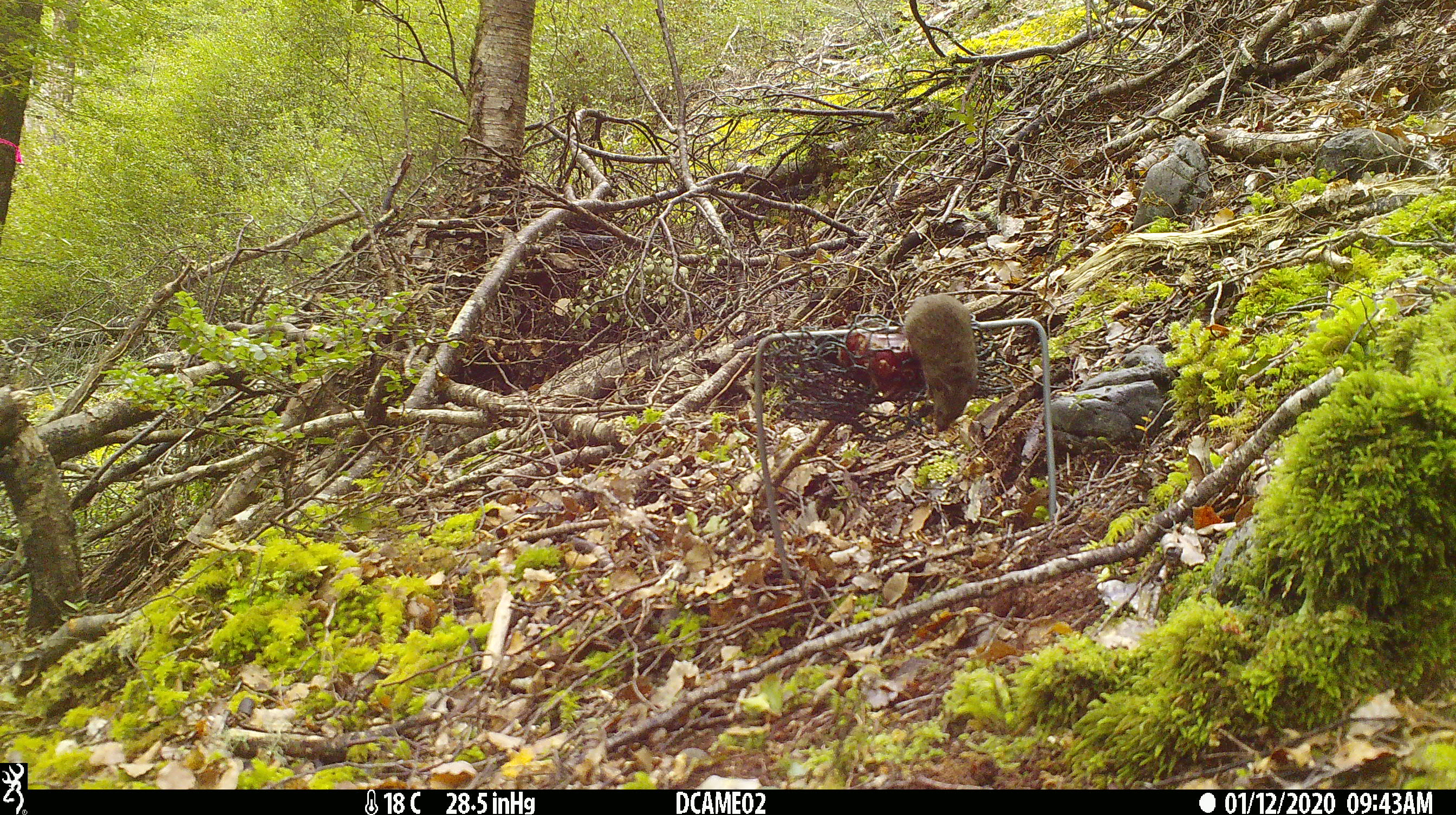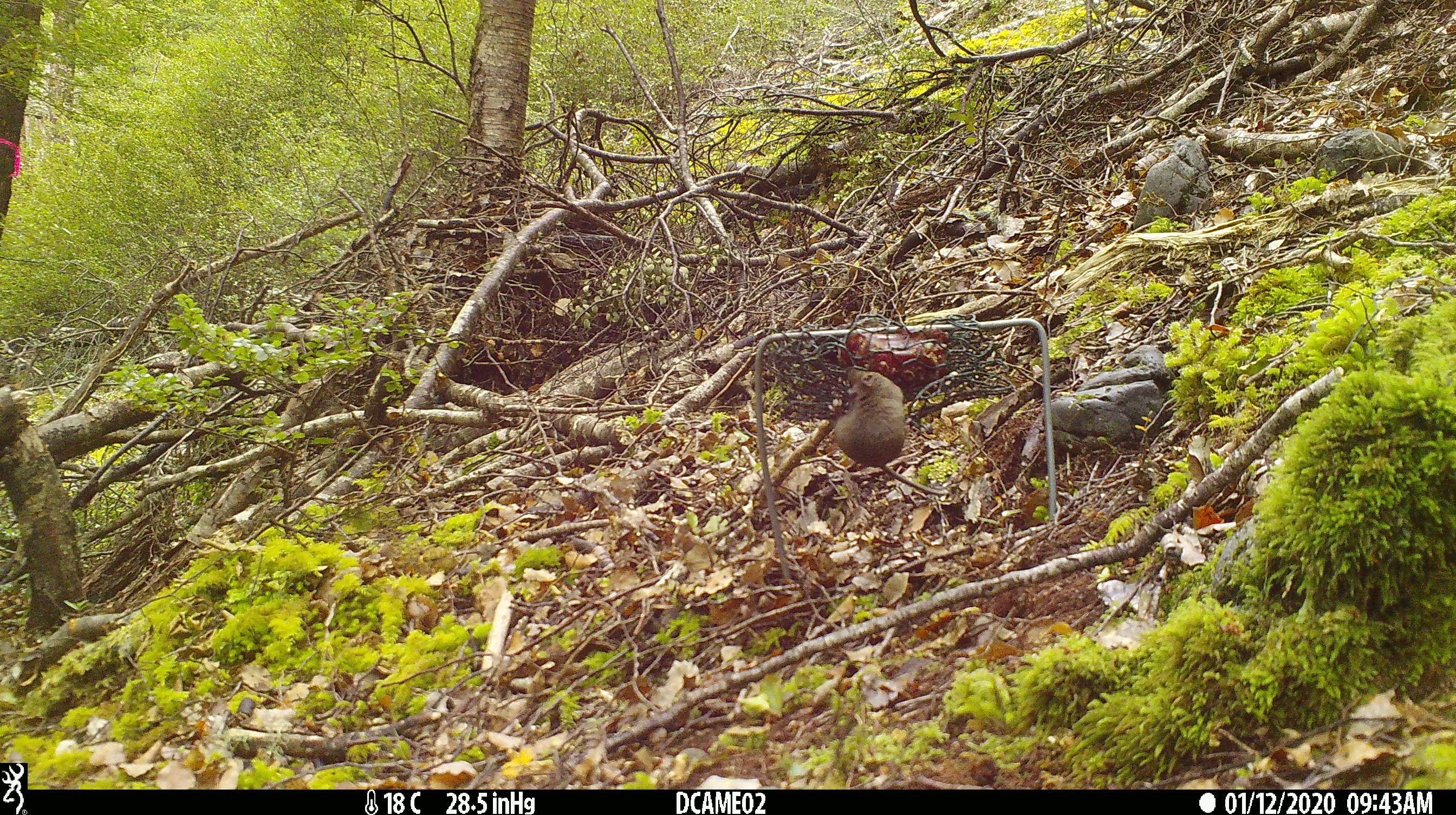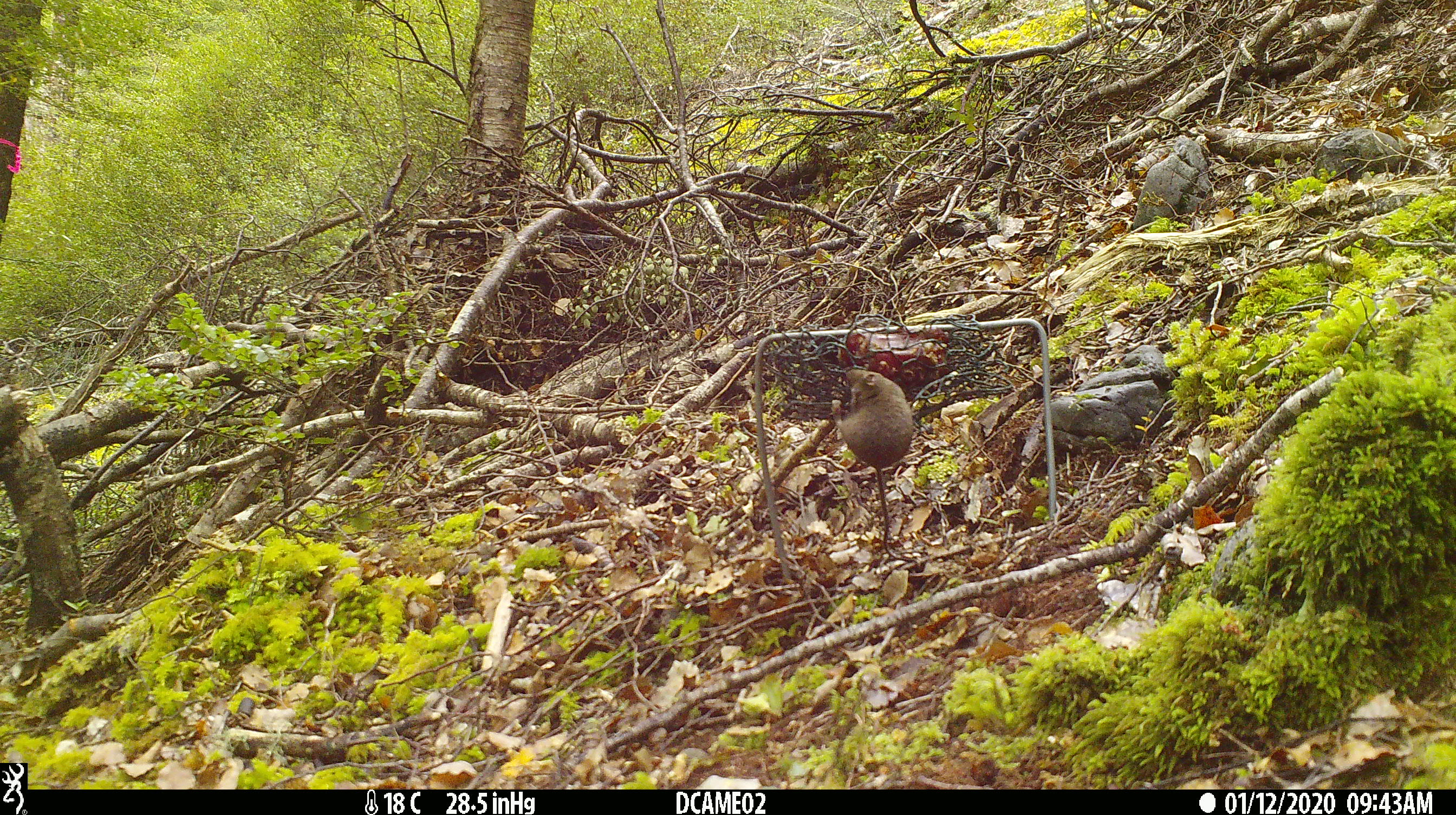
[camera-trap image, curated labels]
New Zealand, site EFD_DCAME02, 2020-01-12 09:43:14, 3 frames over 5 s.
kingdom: Animalia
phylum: Chordata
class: Mammalia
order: Rodentia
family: Muridae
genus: Mus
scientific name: Mus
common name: mouse